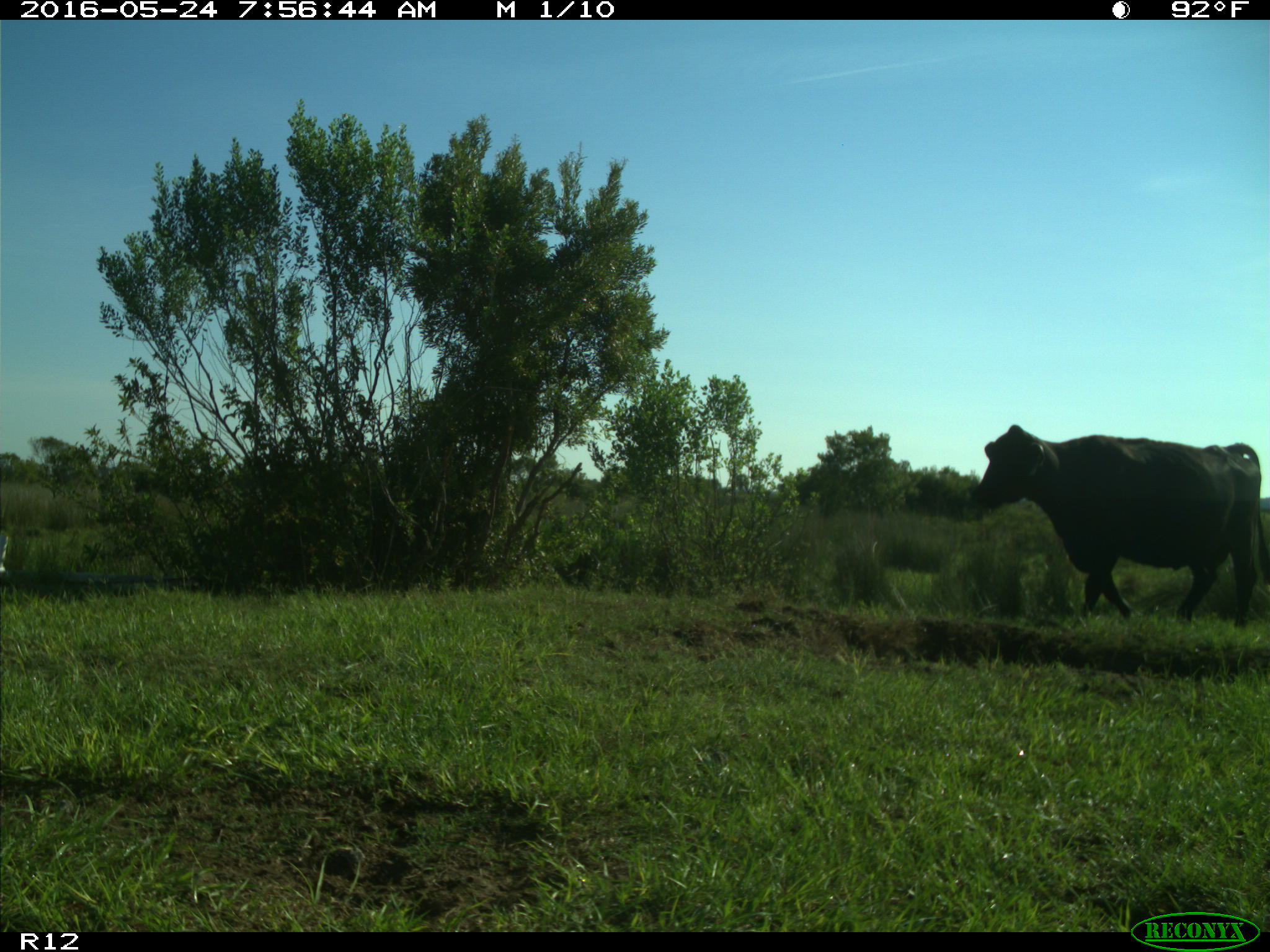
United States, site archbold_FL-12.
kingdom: Animalia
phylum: Chordata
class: Mammalia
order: Artiodactyla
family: Bovidae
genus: Bos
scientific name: Bos taurus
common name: domestic cow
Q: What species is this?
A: Bos taurus (domestic cow).